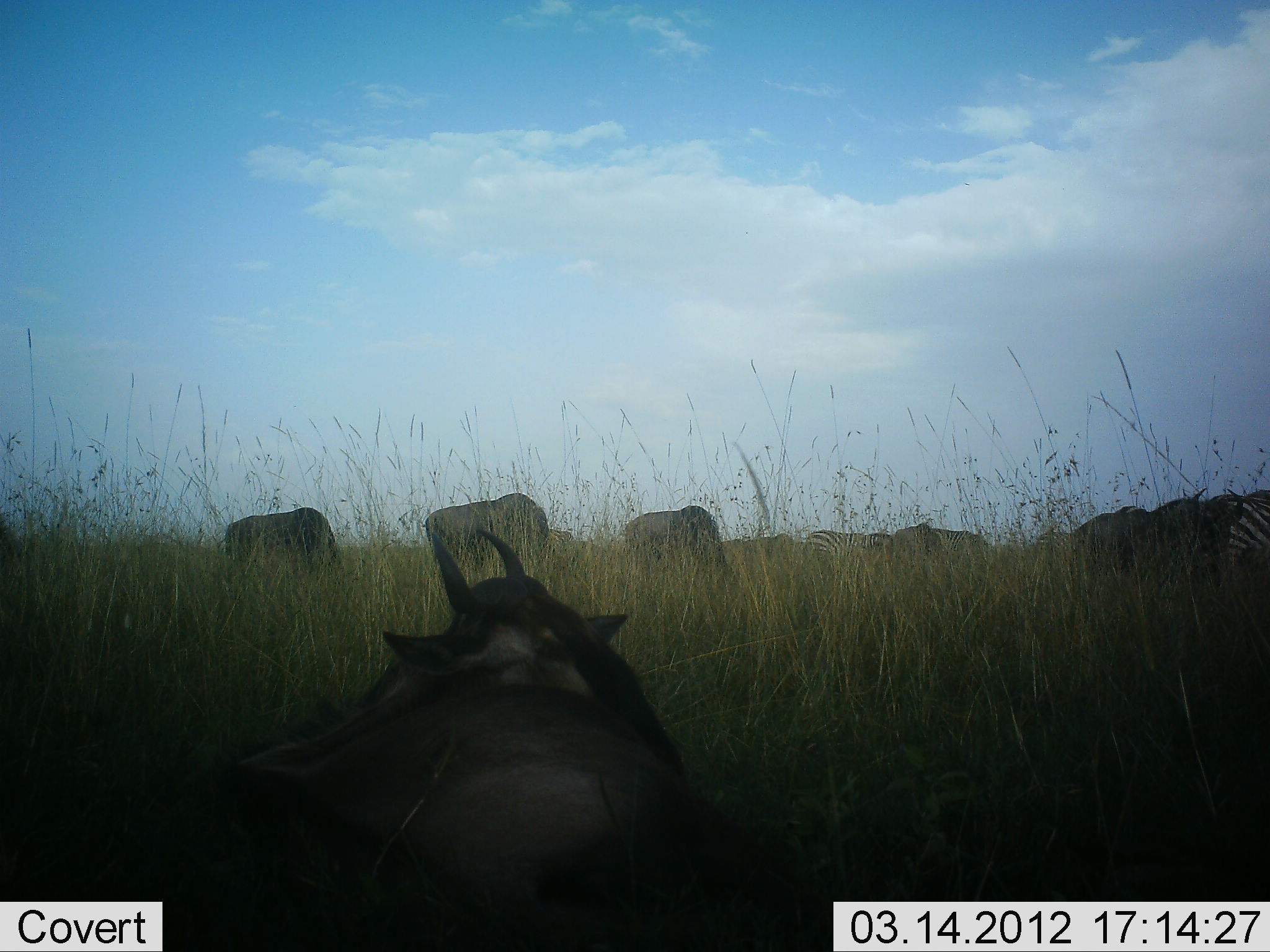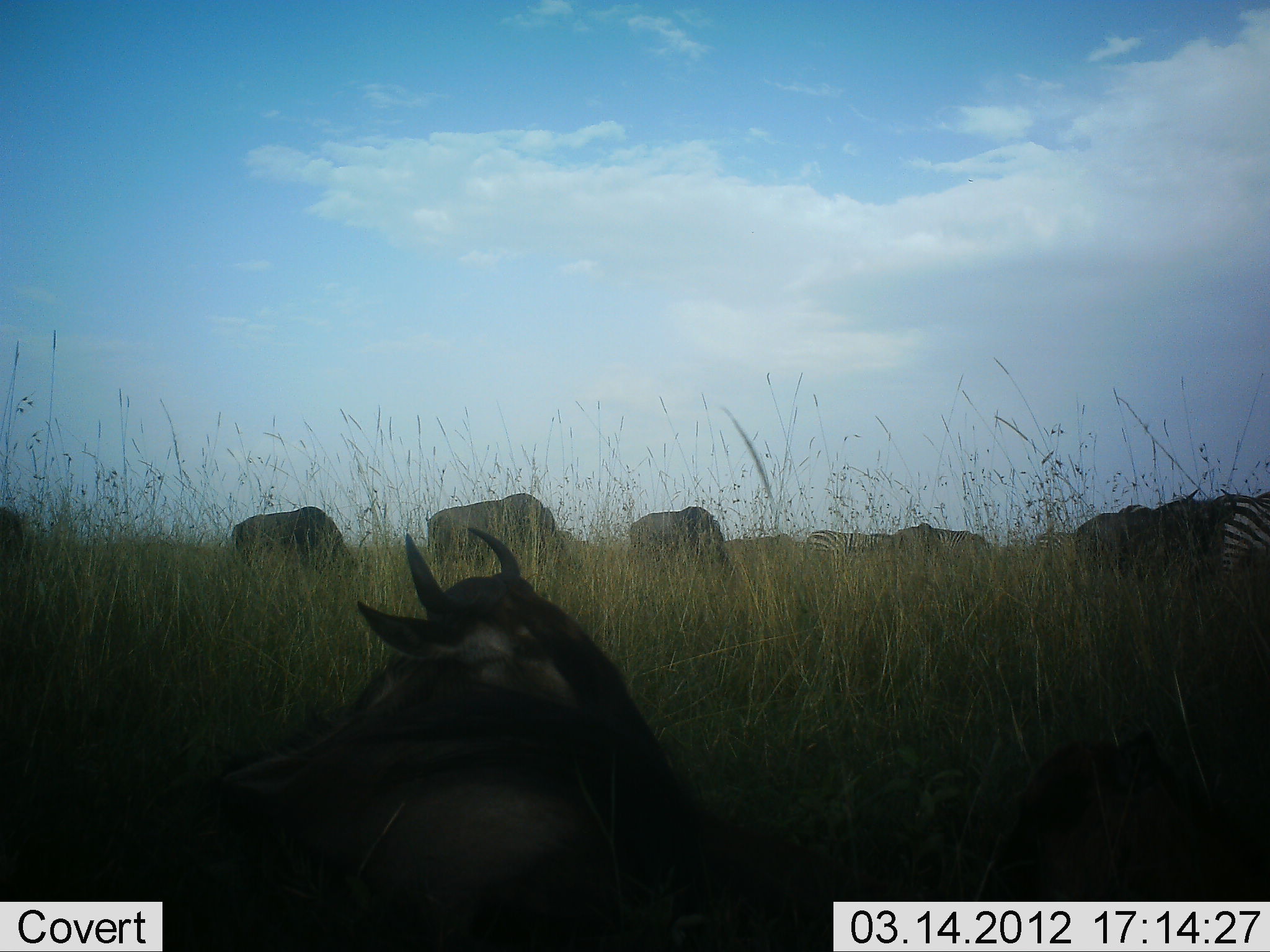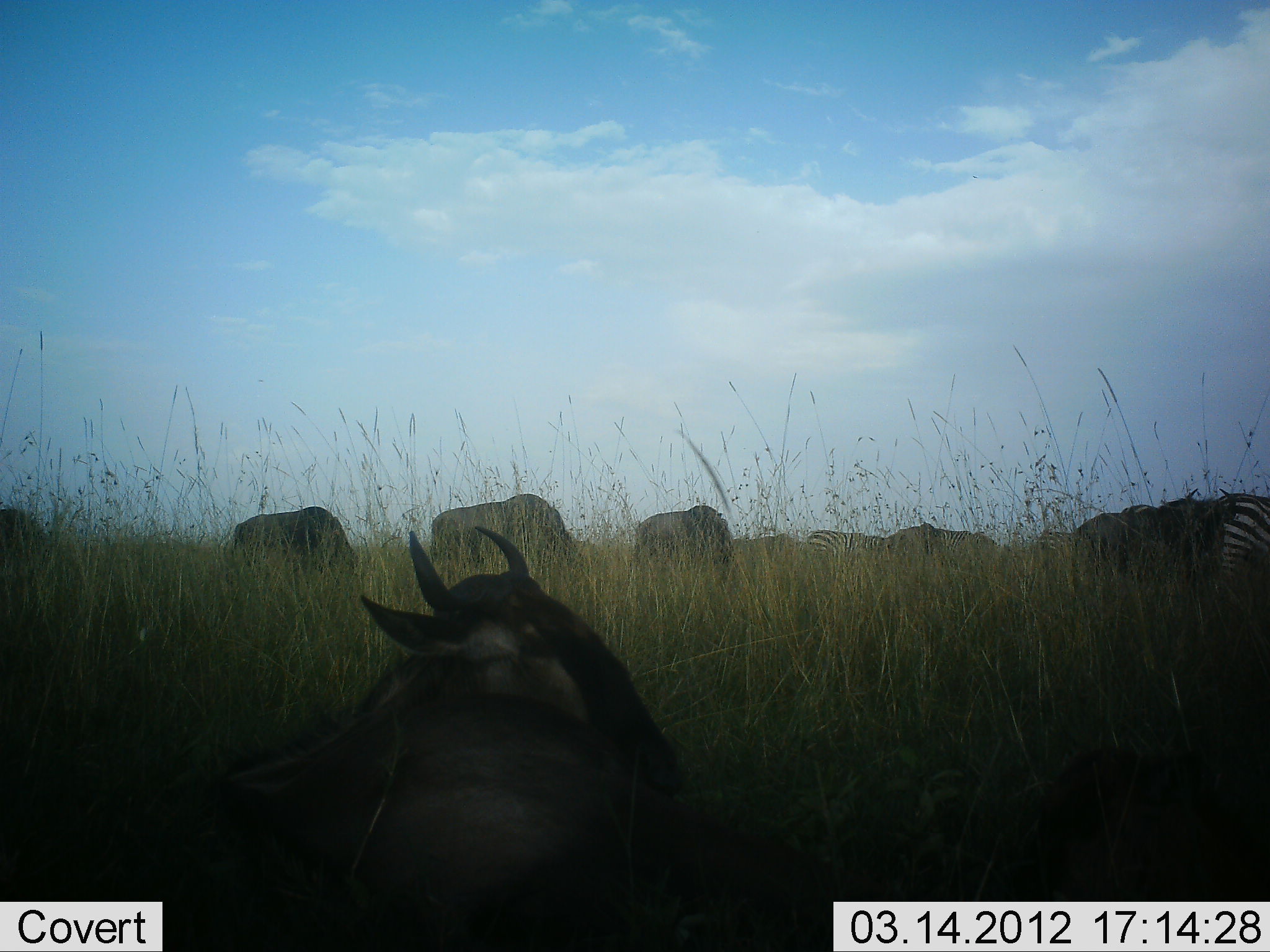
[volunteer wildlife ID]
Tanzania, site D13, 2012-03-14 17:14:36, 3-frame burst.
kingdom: Animalia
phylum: Chordata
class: Mammalia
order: Artiodactyla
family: Bovidae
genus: Connochaetes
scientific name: Connochaetes taurinus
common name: blue wildebeest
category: wildebeest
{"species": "wildebeest (blue wildebeest) (Connochaetes taurinus)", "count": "8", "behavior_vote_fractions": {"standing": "44%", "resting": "81%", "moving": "12%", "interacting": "0%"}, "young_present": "6%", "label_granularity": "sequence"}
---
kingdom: Animalia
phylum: Chordata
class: Mammalia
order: Perissodactyla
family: Equidae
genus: Equus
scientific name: Equus quagga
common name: plains zebra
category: zebra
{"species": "zebra (plains zebra) (Equus quagga)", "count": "2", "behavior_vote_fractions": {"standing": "40%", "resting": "0%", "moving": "7%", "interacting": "0%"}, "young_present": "0%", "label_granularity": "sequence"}